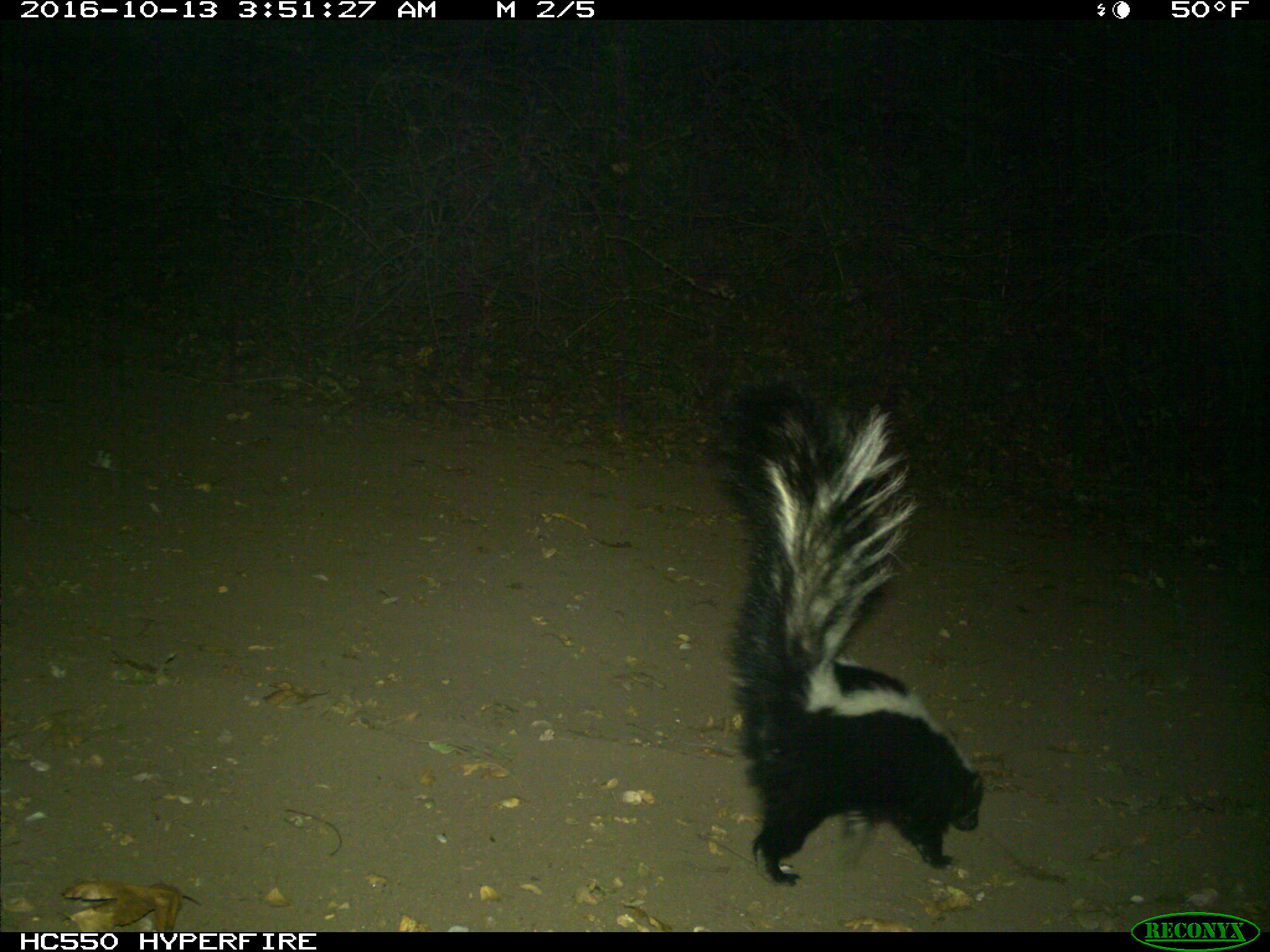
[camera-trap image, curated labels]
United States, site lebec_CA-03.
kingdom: Animalia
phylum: Chordata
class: Mammalia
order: Carnivora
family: Mephitidae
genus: Mephitis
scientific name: Mephitis mephitis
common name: striped skunk